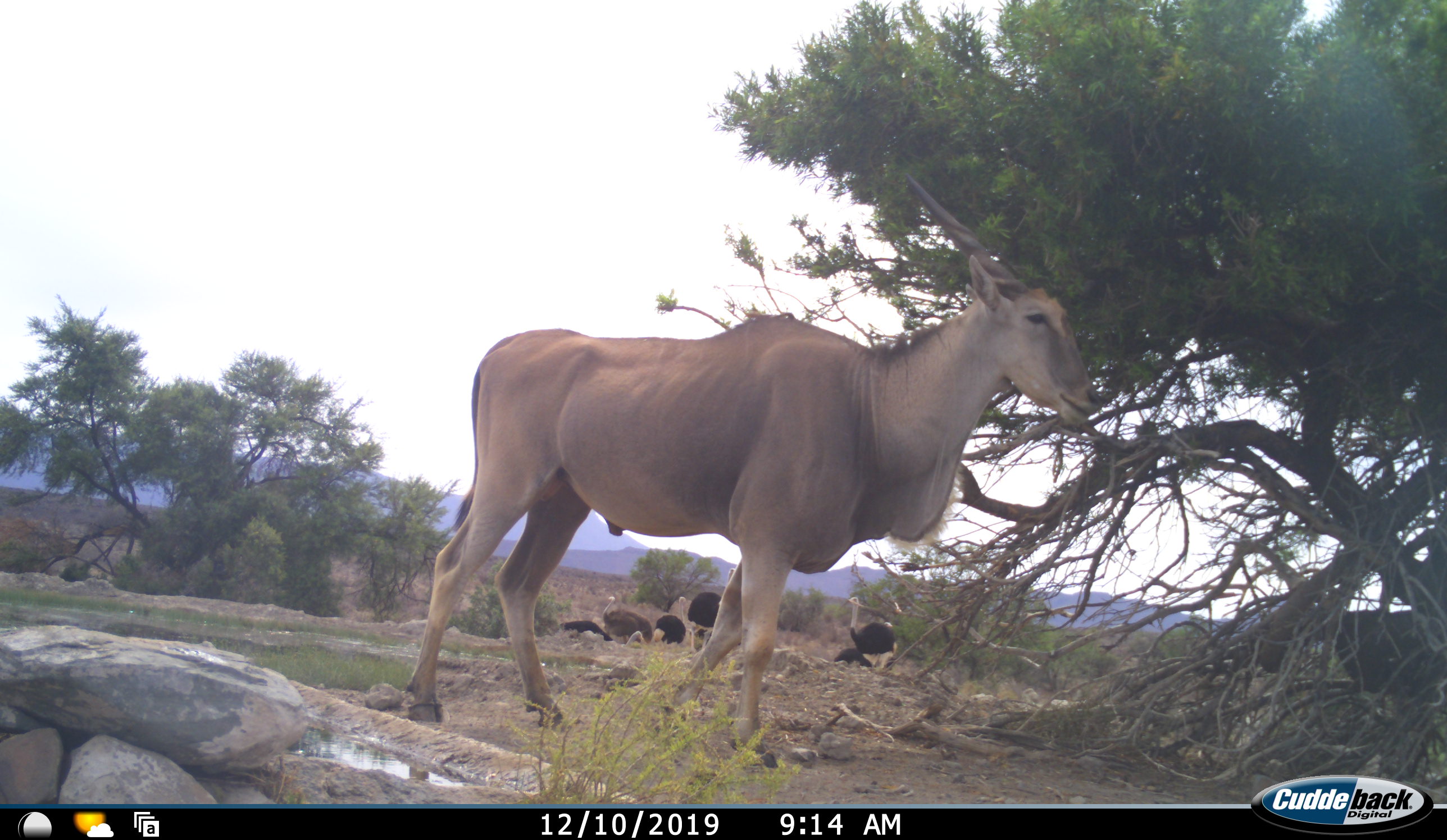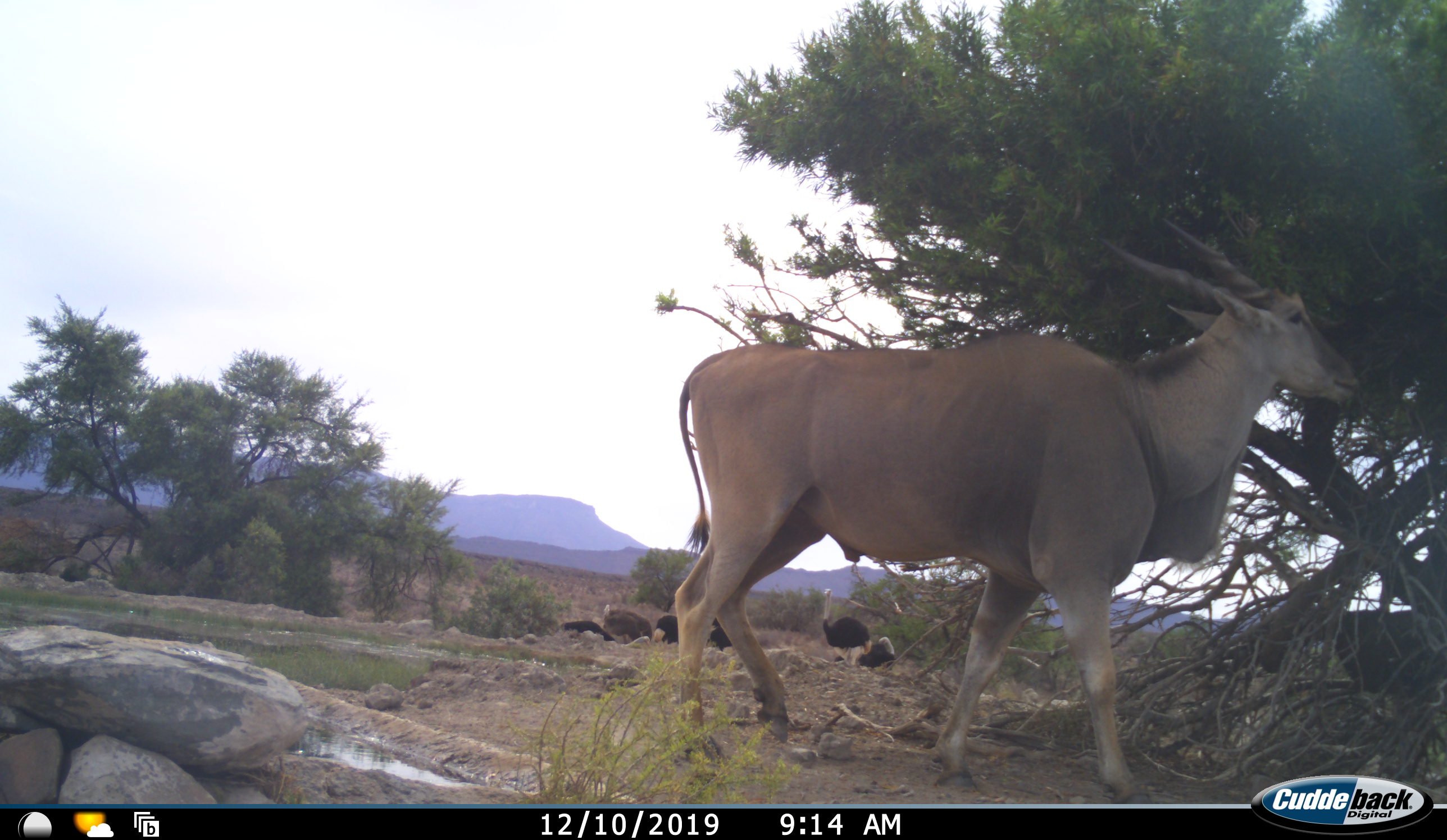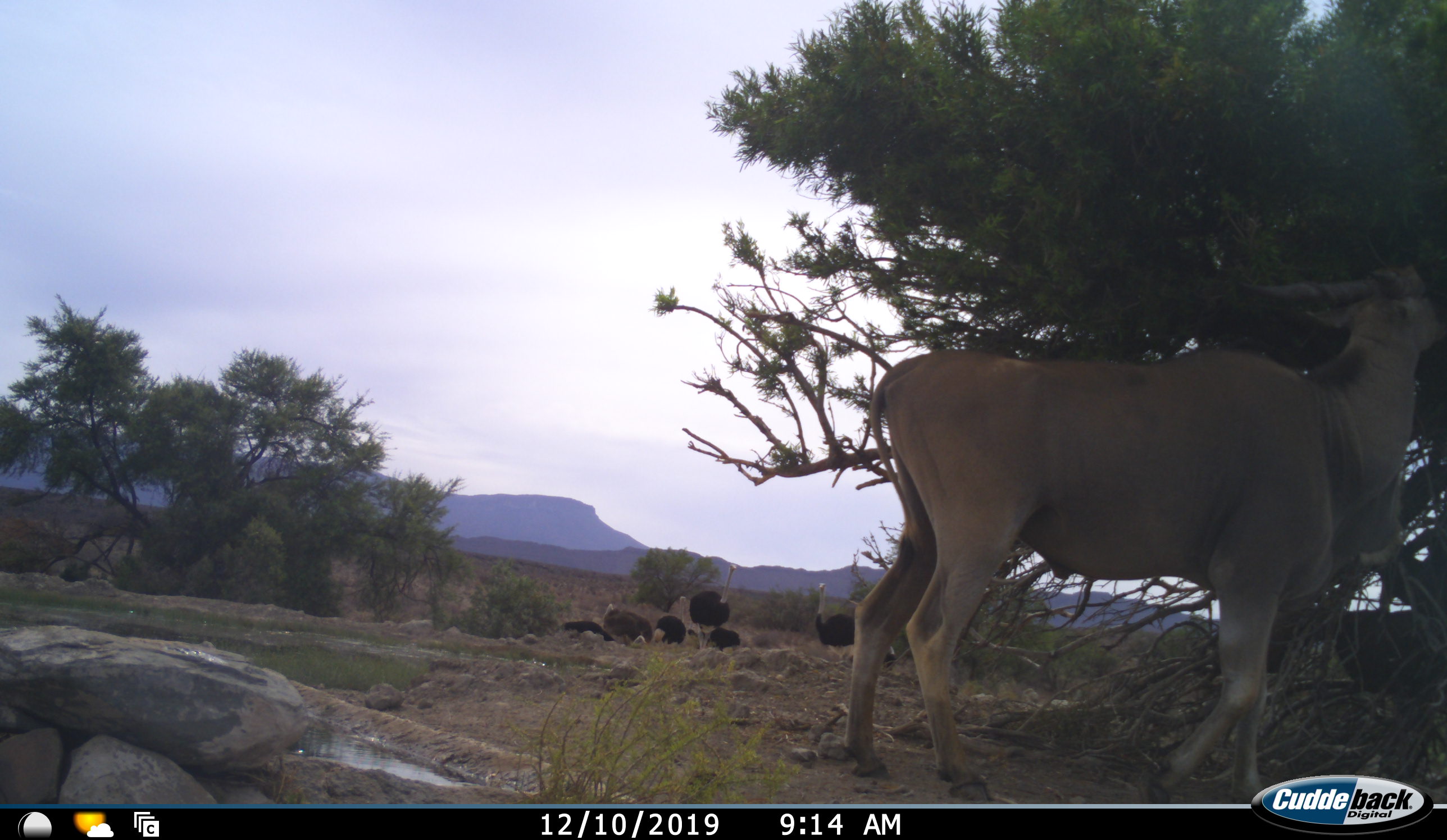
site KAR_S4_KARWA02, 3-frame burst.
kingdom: Animalia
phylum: Chordata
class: Mammalia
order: Artiodactyla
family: Bovidae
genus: Tragelaphus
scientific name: Tragelaphus oryx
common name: eland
Eland (Tragelaphus oryx), count 1. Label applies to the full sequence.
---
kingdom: Animalia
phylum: Chordata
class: Aves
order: Struthioniformes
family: Struthionidae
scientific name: Struthionidae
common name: ostrich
Ostrich (Struthionidae), count 7. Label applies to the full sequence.